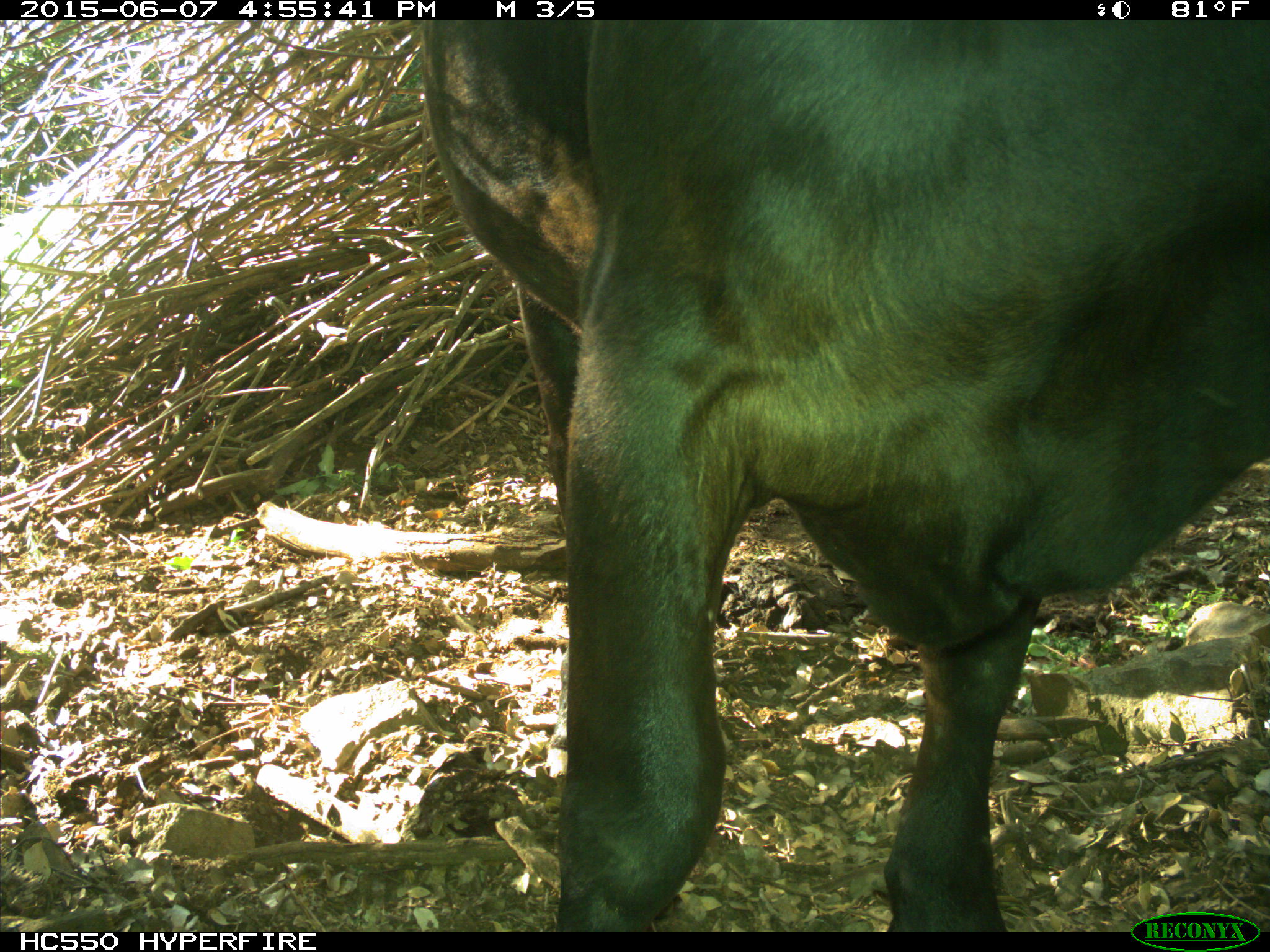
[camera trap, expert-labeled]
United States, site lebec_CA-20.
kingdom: Animalia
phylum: Chordata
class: Mammalia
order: Artiodactyla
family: Bovidae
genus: Bos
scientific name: Bos taurus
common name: domestic cow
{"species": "Bos taurus (domestic cow)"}